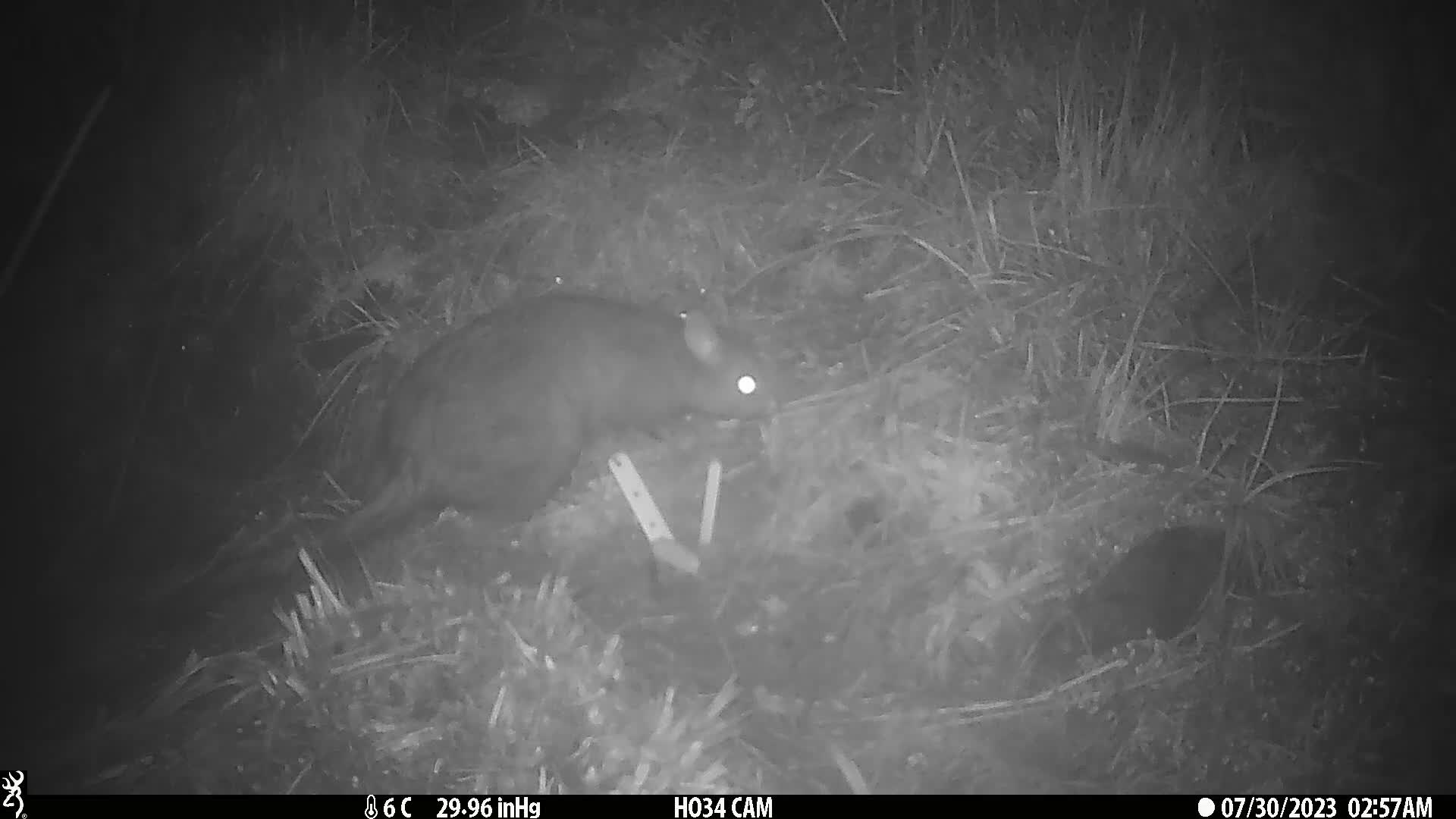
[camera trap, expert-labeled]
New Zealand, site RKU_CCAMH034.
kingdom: Animalia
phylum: Chordata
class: Mammalia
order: Diprotodontia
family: Phalangeridae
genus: Trichosurus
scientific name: Trichosurus vulpecula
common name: common brushtail possum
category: possum